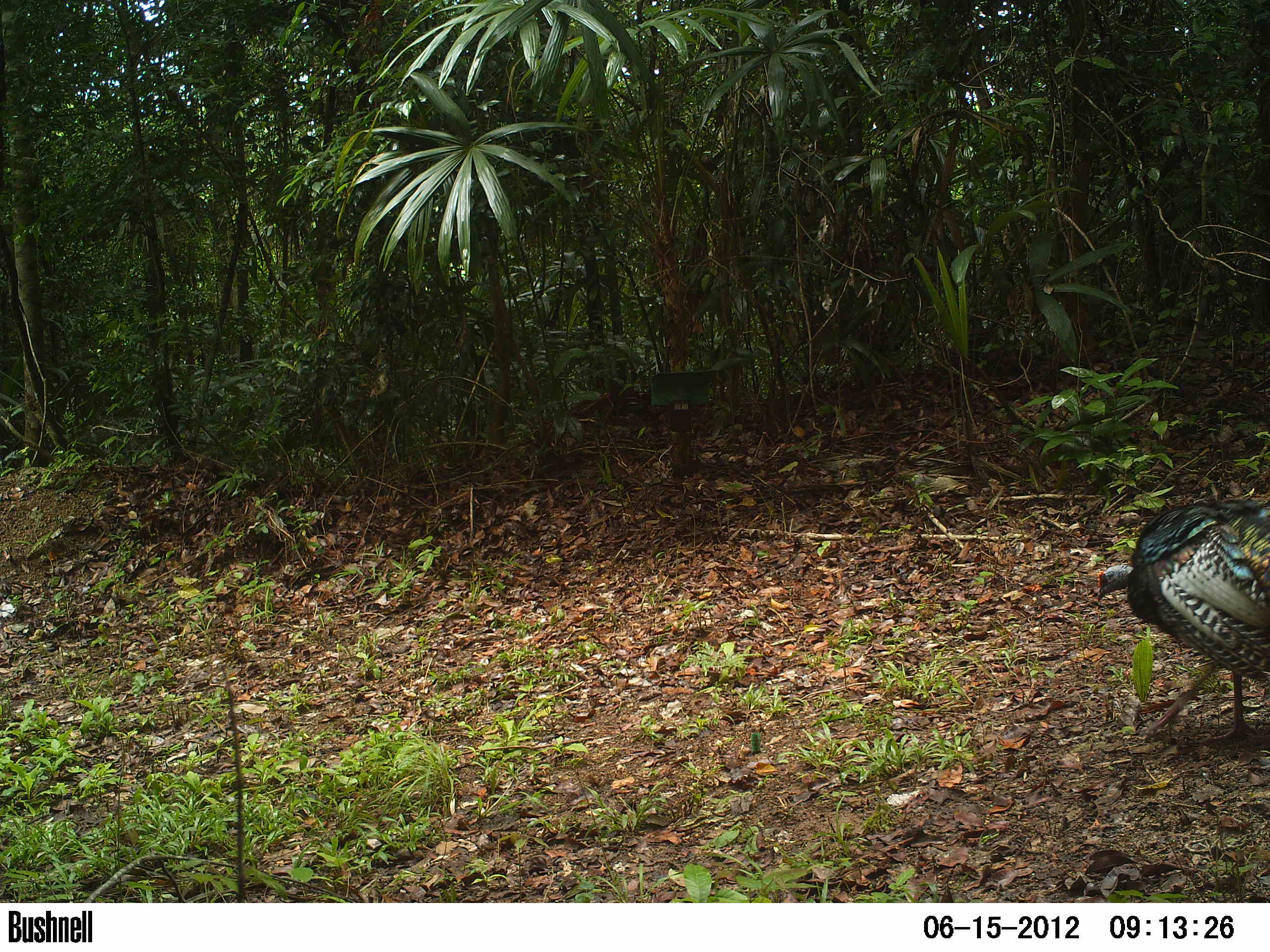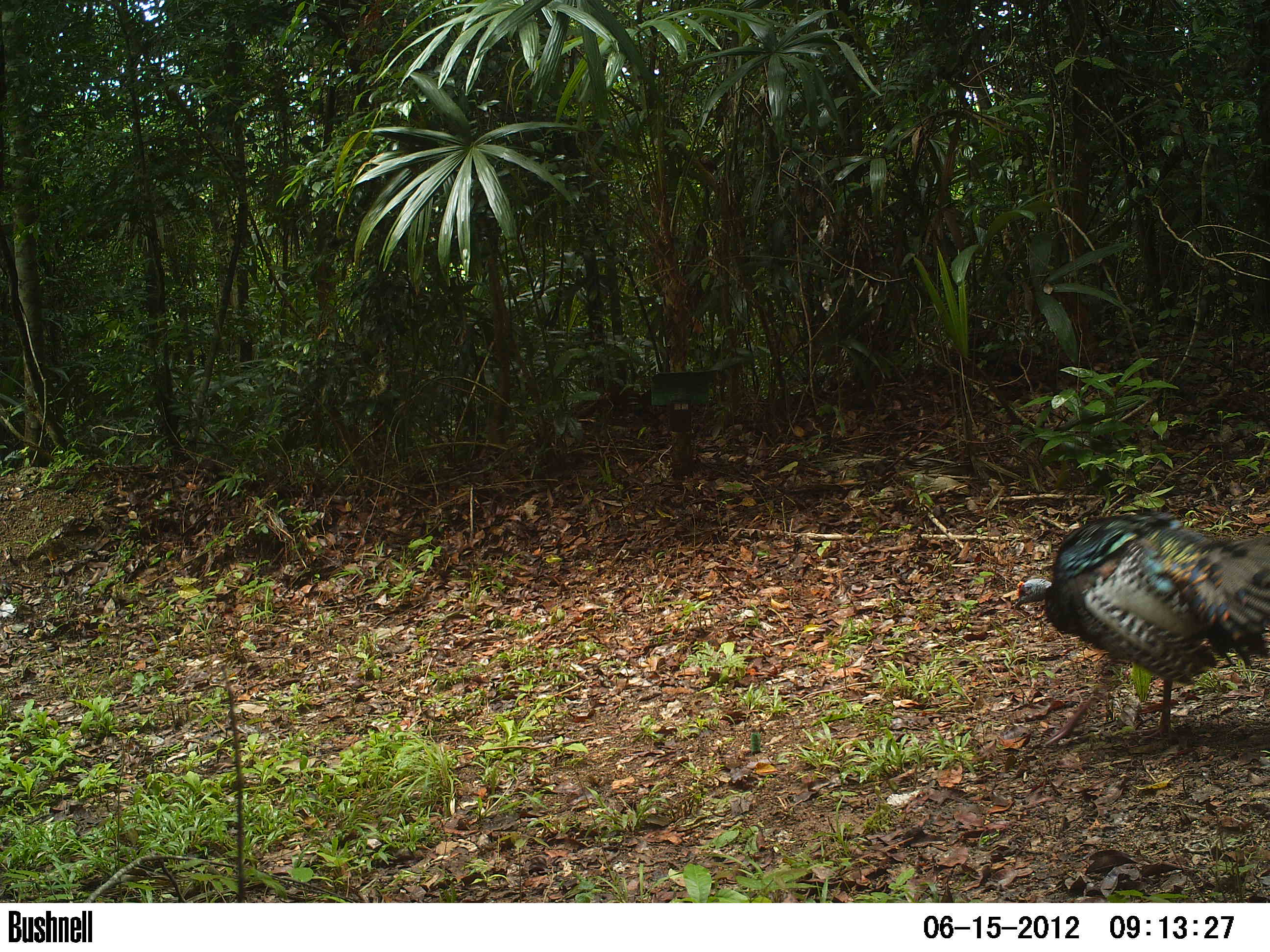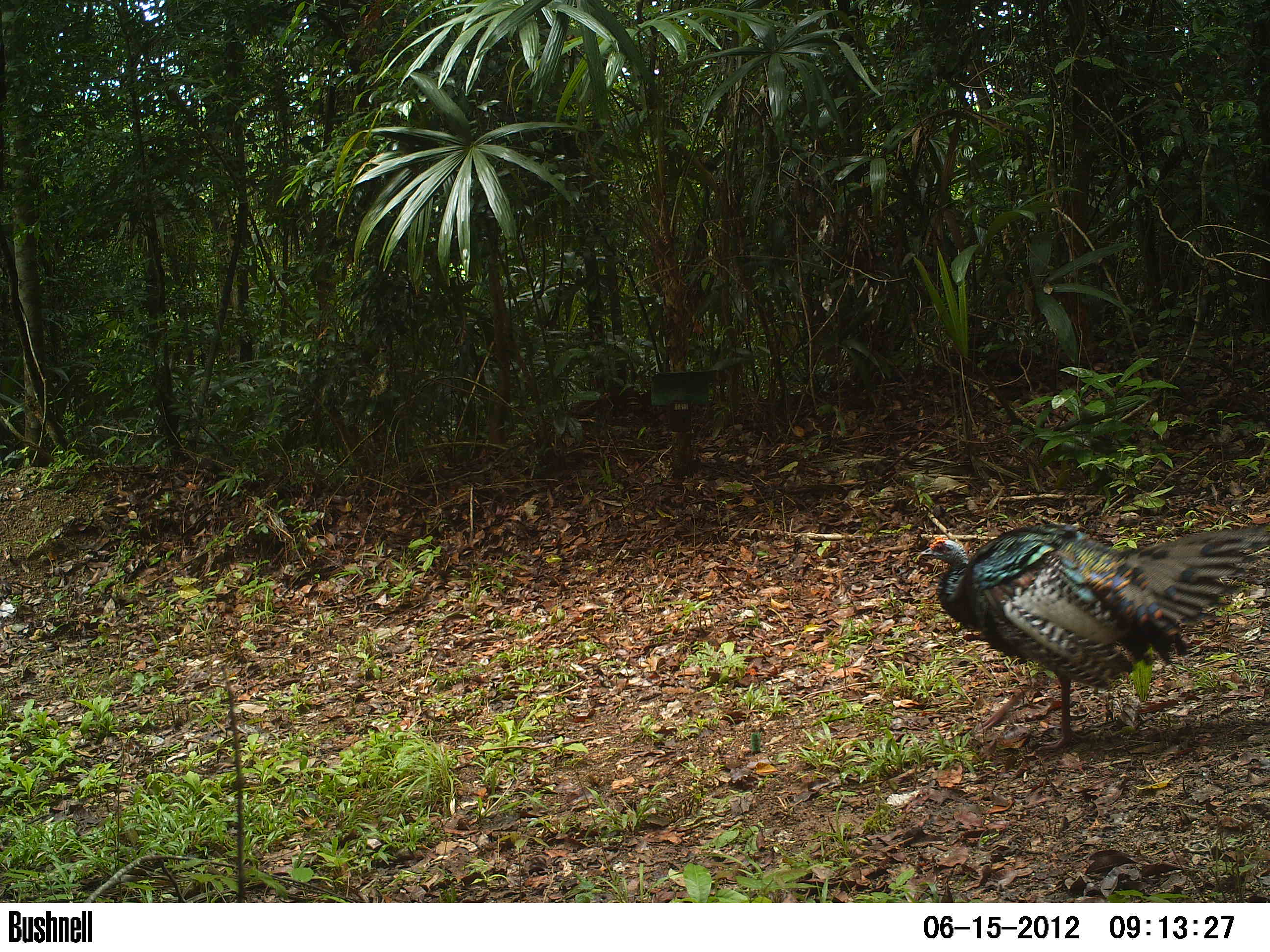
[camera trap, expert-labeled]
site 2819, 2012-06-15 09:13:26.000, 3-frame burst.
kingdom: Animalia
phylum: Chordata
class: Aves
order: Galliformes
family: Phasianidae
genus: Meleagris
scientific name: Meleagris ocellata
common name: ocellated turkey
Meleagris ocellata (ocellated turkey), count 1, age adult.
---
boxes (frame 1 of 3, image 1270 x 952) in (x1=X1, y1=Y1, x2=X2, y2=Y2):
meleagris ocellata: (x1=1095, y1=498, x2=1270, y2=743)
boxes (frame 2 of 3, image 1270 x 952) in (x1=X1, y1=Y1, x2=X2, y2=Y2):
meleagris ocellata: (x1=1012, y1=507, x2=1270, y2=745)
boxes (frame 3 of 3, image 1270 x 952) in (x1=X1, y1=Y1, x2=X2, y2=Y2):
meleagris ocellata: (x1=918, y1=521, x2=1270, y2=750)